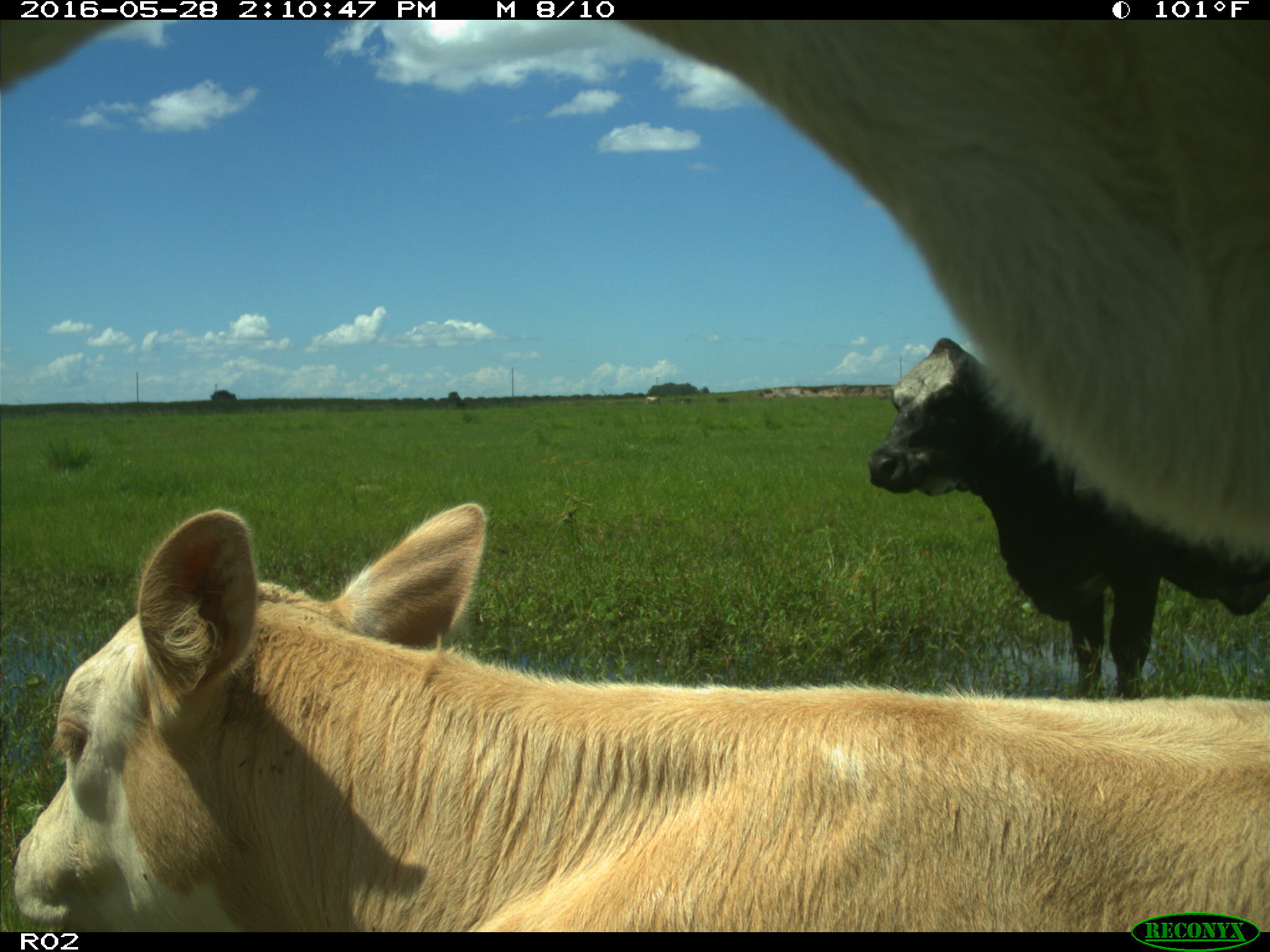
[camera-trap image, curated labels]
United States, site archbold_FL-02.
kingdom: Animalia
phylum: Chordata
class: Mammalia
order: Artiodactyla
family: Bovidae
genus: Bos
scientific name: Bos taurus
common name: domestic cow